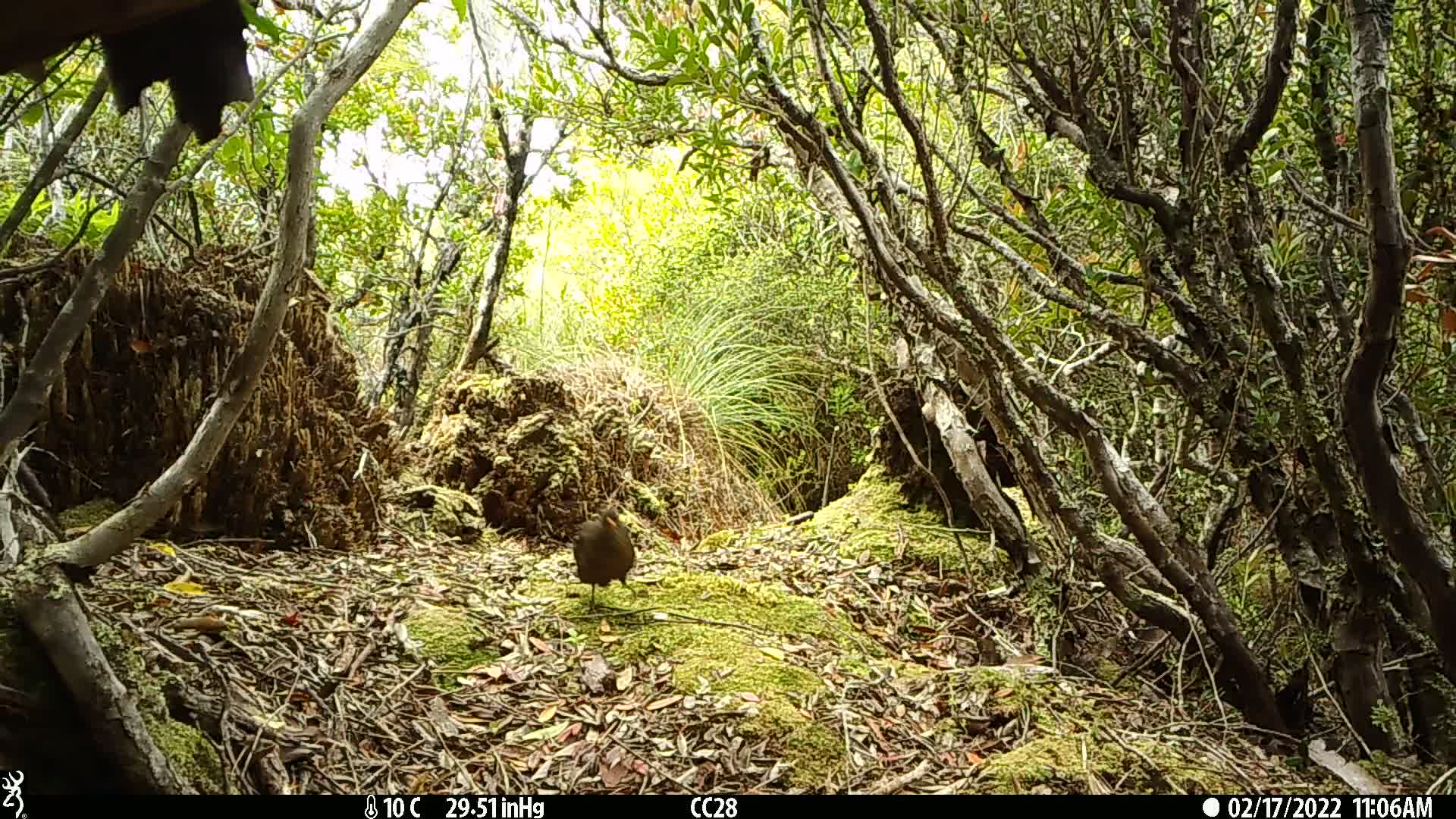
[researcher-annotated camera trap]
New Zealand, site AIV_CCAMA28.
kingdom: Animalia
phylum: Chordata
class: Aves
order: Passeriformes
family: Turdidae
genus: Turdus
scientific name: Turdus merula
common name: eurasian blackbird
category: blackbird